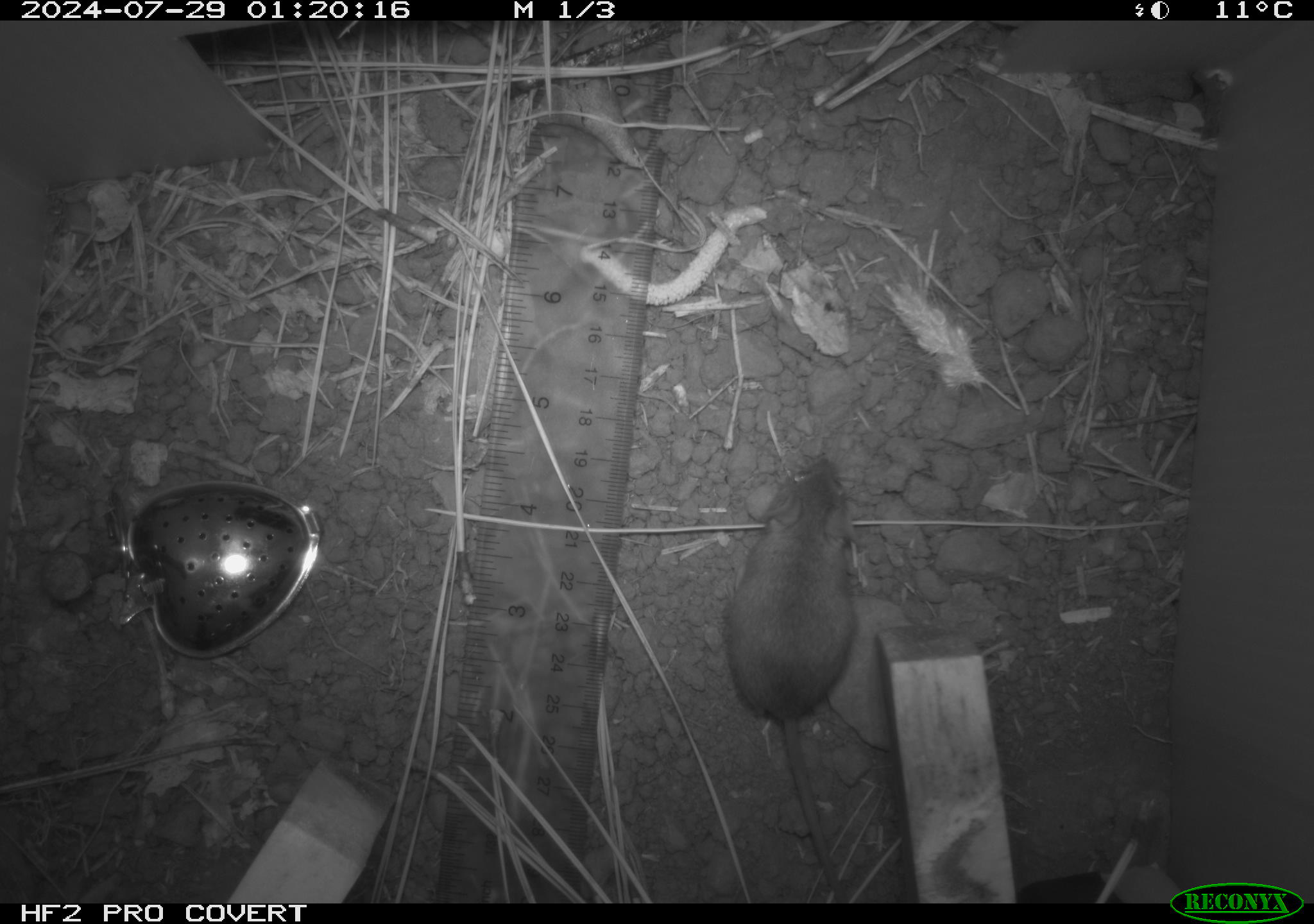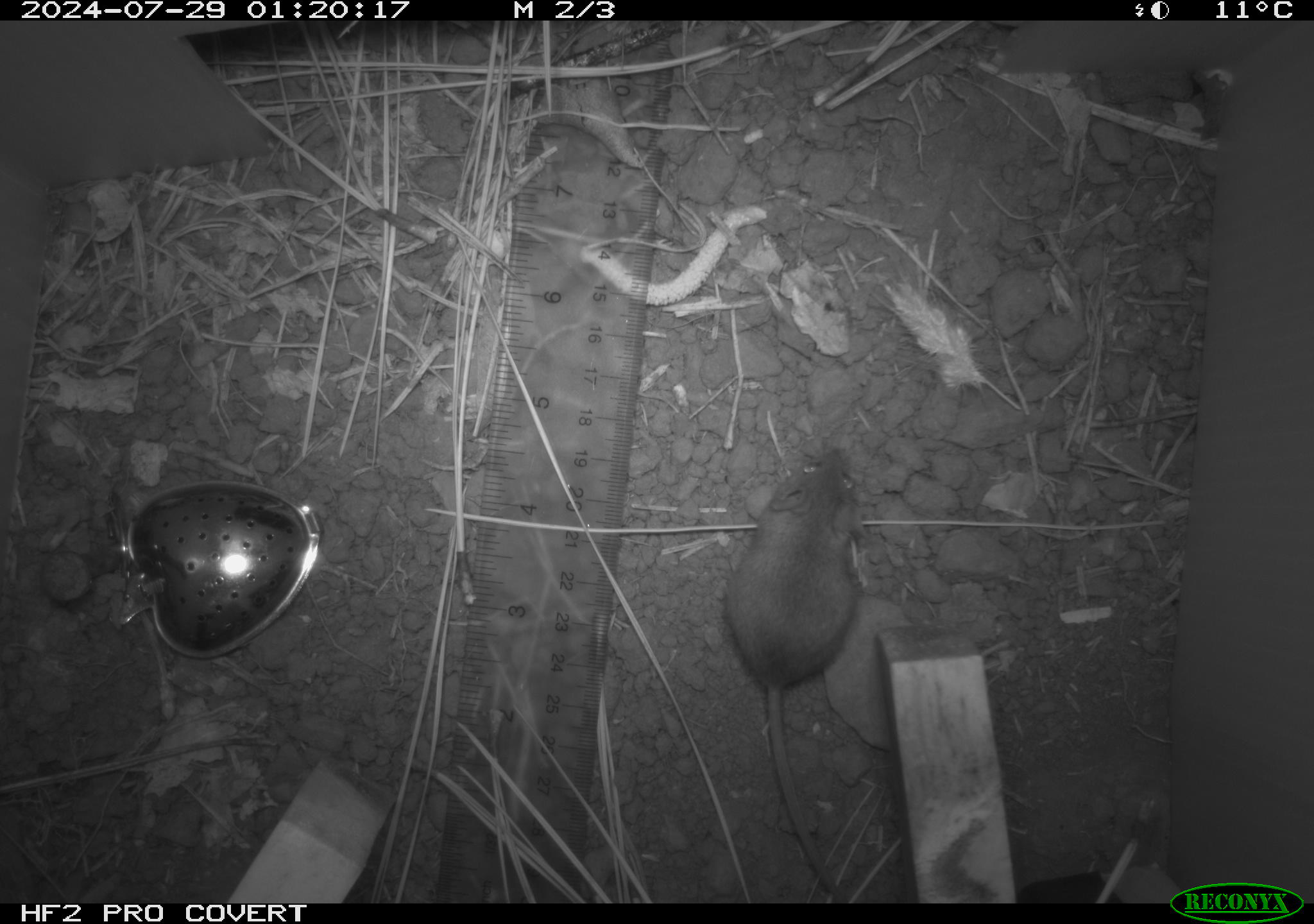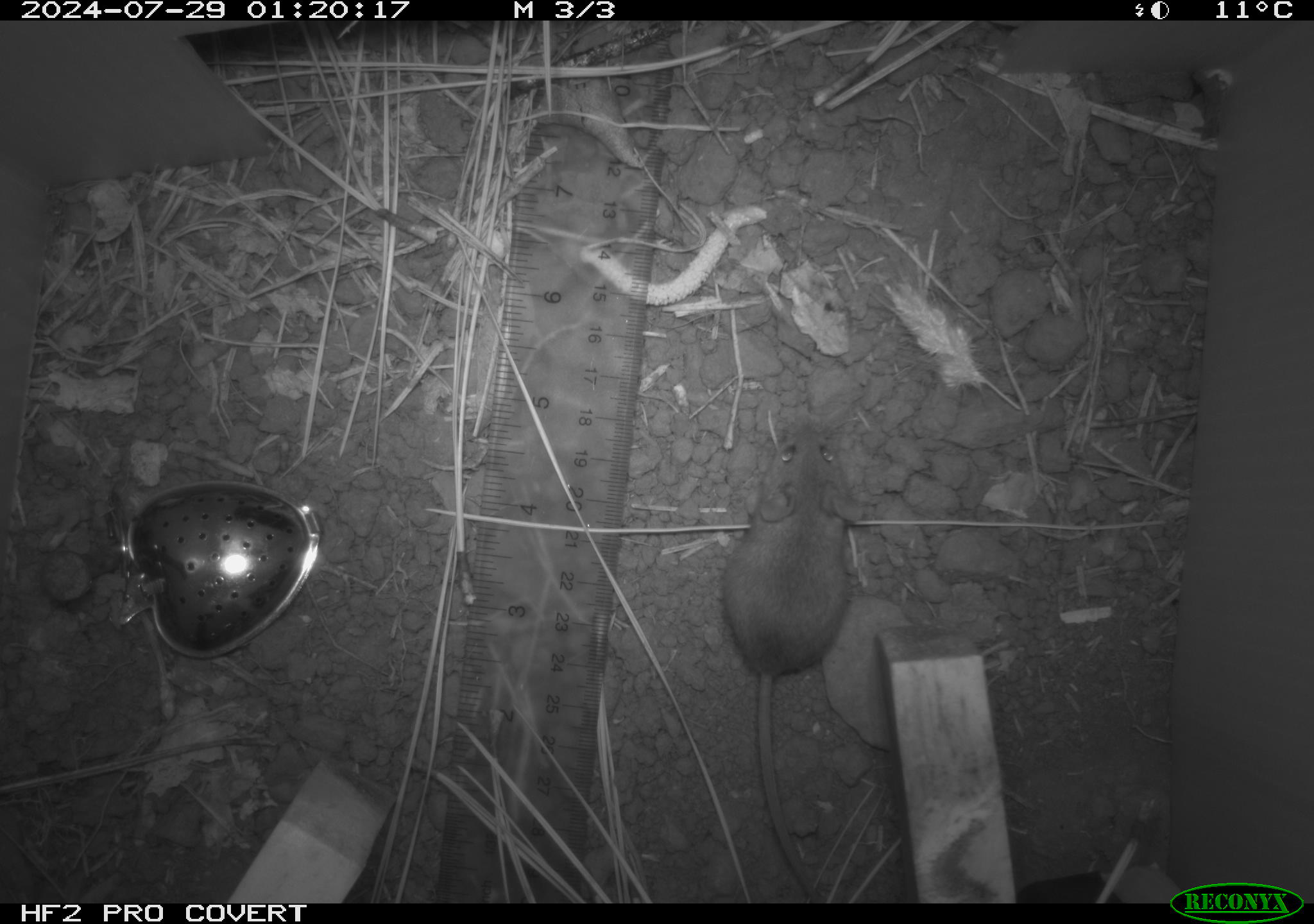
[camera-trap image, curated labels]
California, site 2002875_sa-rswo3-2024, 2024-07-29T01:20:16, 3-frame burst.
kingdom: Animalia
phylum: Chordata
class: Mammalia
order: Rodentia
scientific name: Rodentia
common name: mouse species